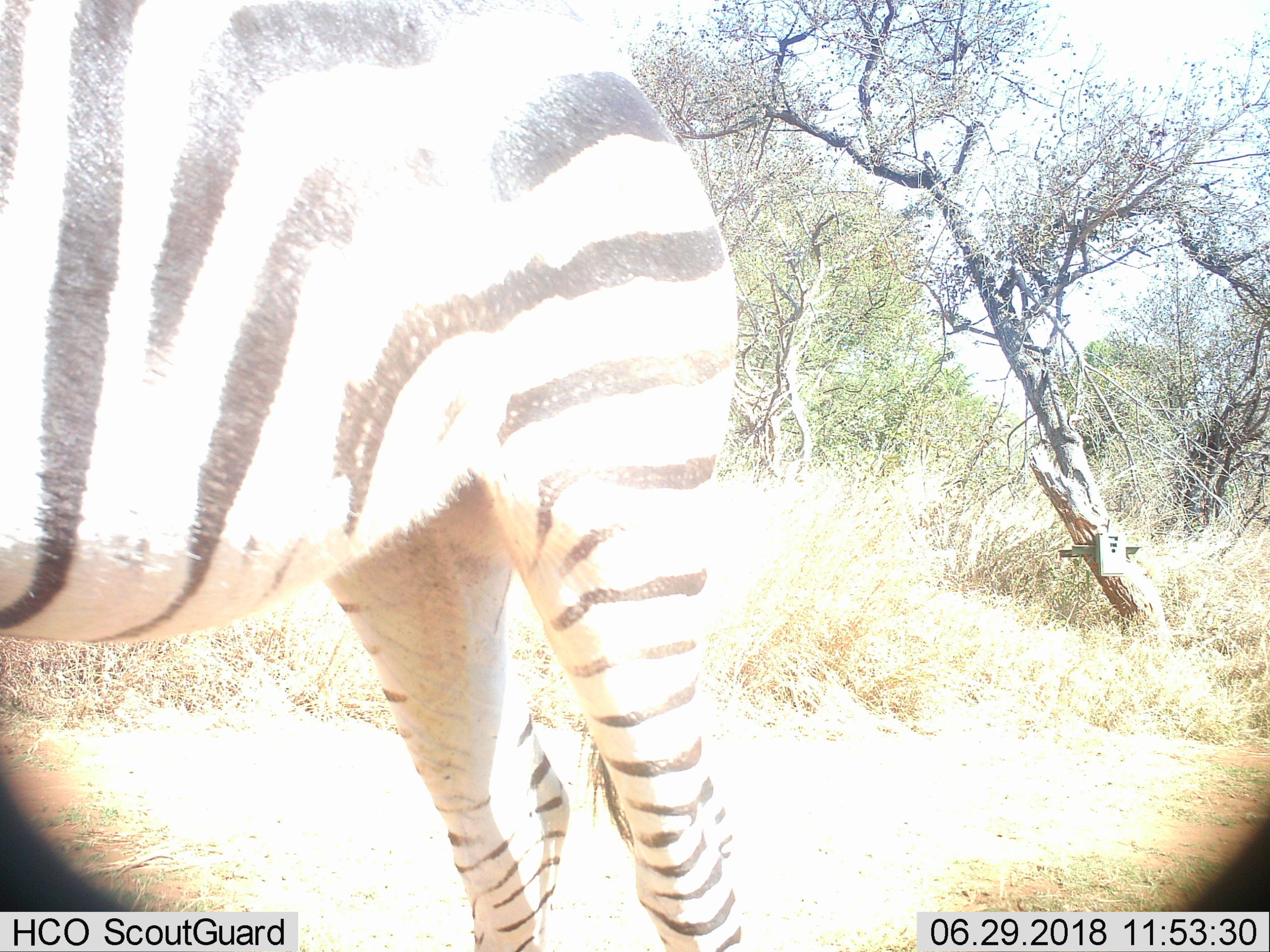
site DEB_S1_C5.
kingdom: Animalia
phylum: Chordata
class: Mammalia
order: Perissodactyla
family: Equidae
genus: Equus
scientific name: Equus quagga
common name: plains zebra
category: zebraplains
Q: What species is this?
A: Zebraplains (plains zebra) (Equus quagga).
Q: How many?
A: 1.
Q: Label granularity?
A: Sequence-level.